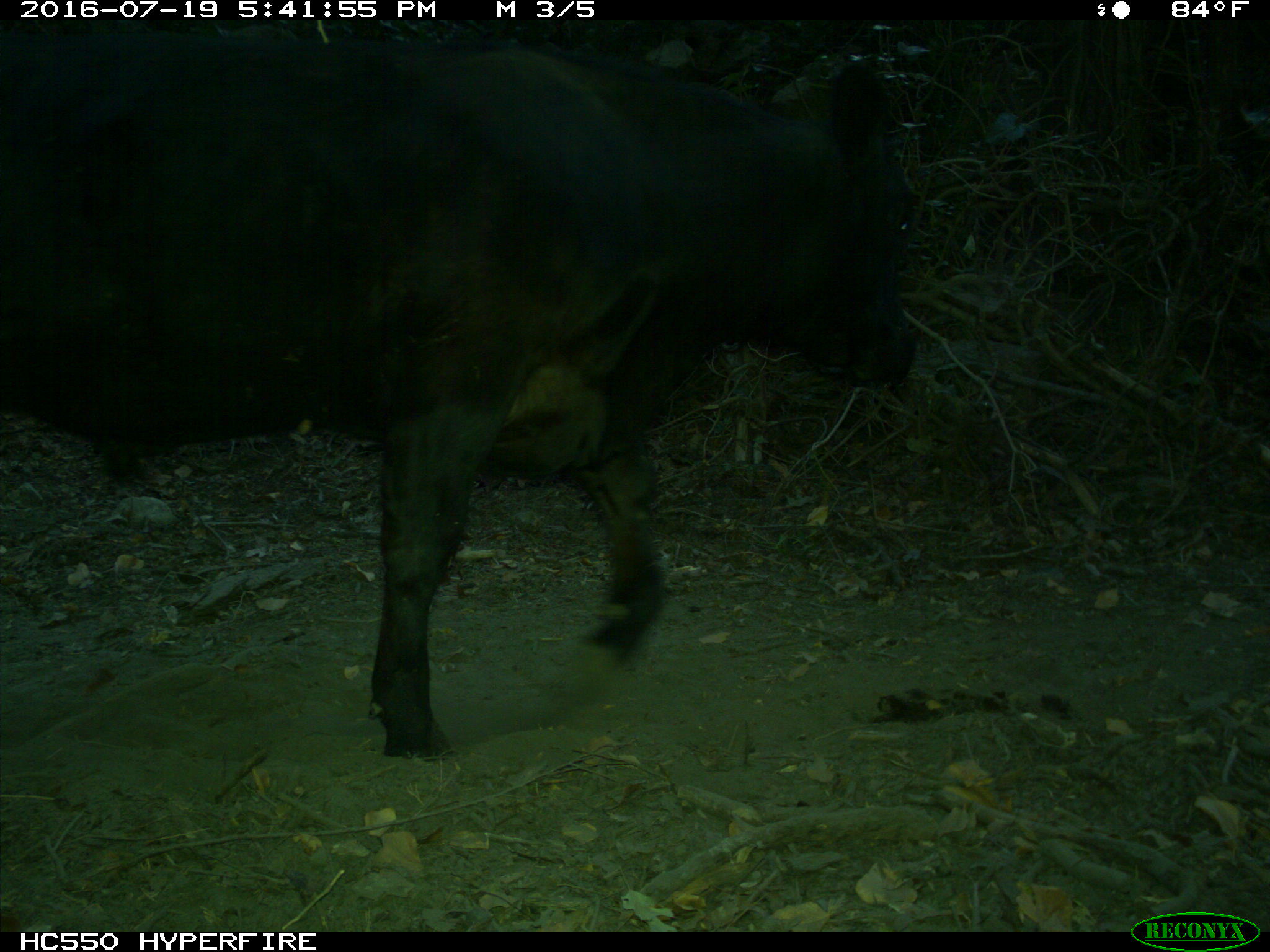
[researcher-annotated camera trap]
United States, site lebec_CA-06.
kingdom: Animalia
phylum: Chordata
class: Mammalia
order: Artiodactyla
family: Bovidae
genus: Bos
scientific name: Bos taurus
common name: domestic cow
Bos taurus (domestic cow).